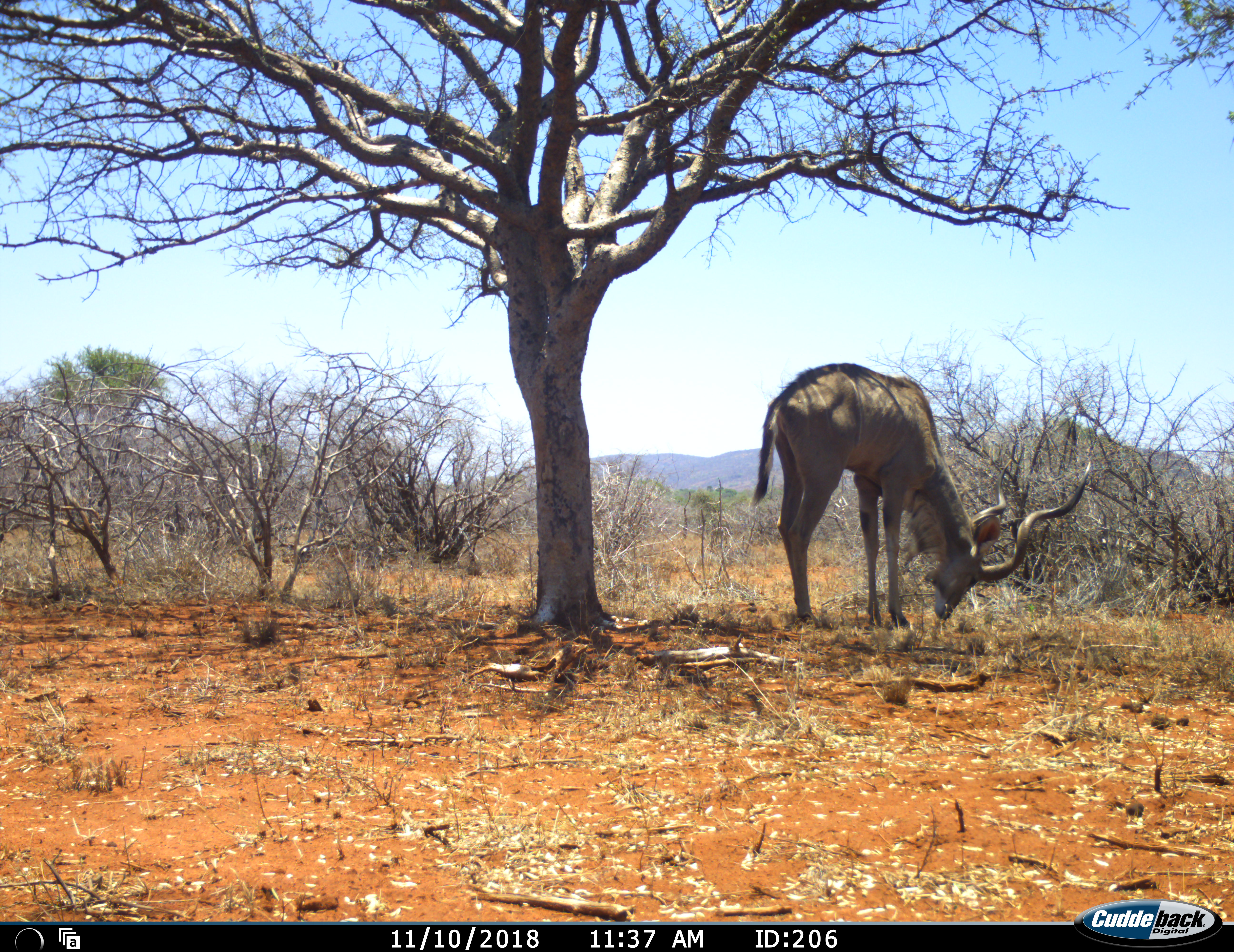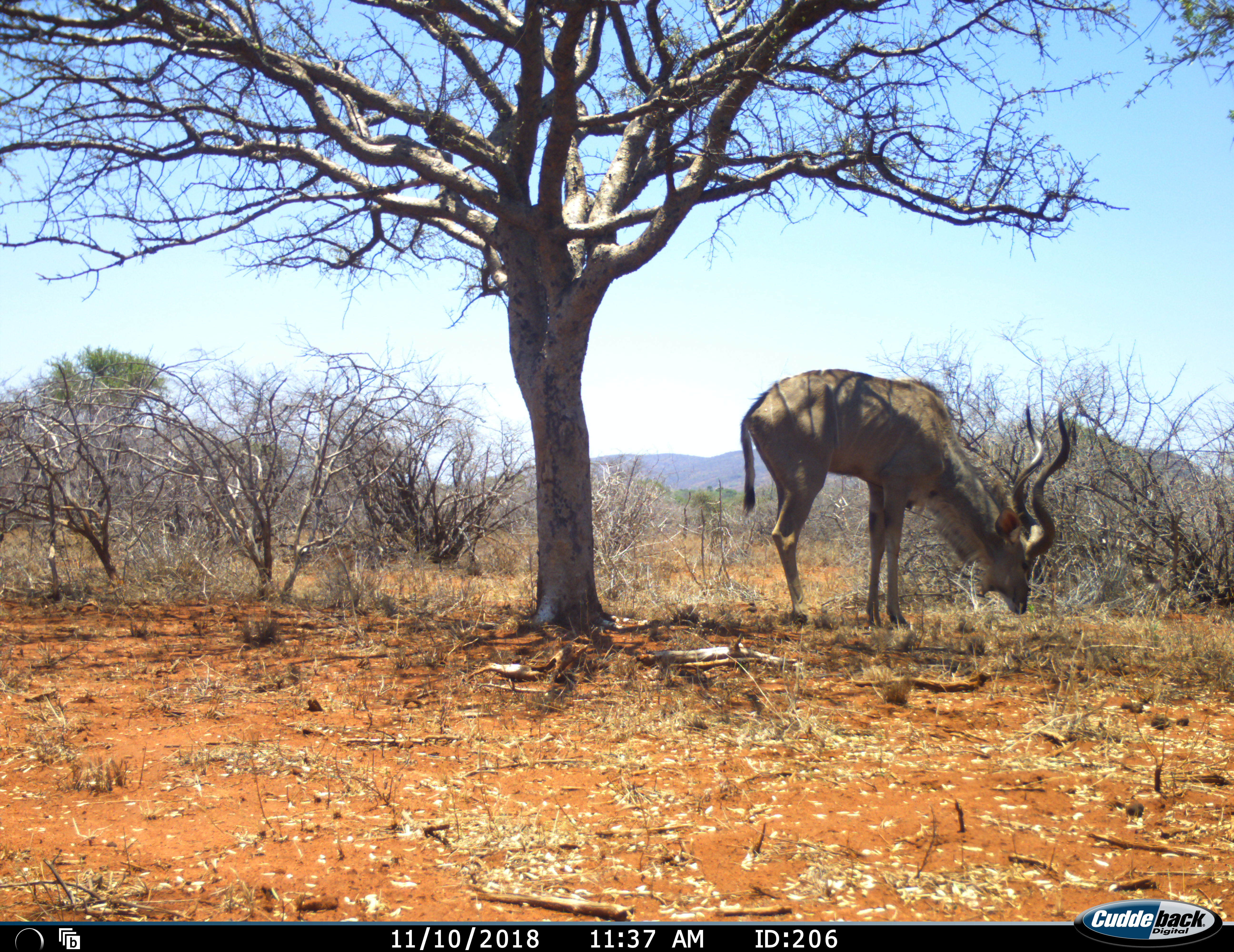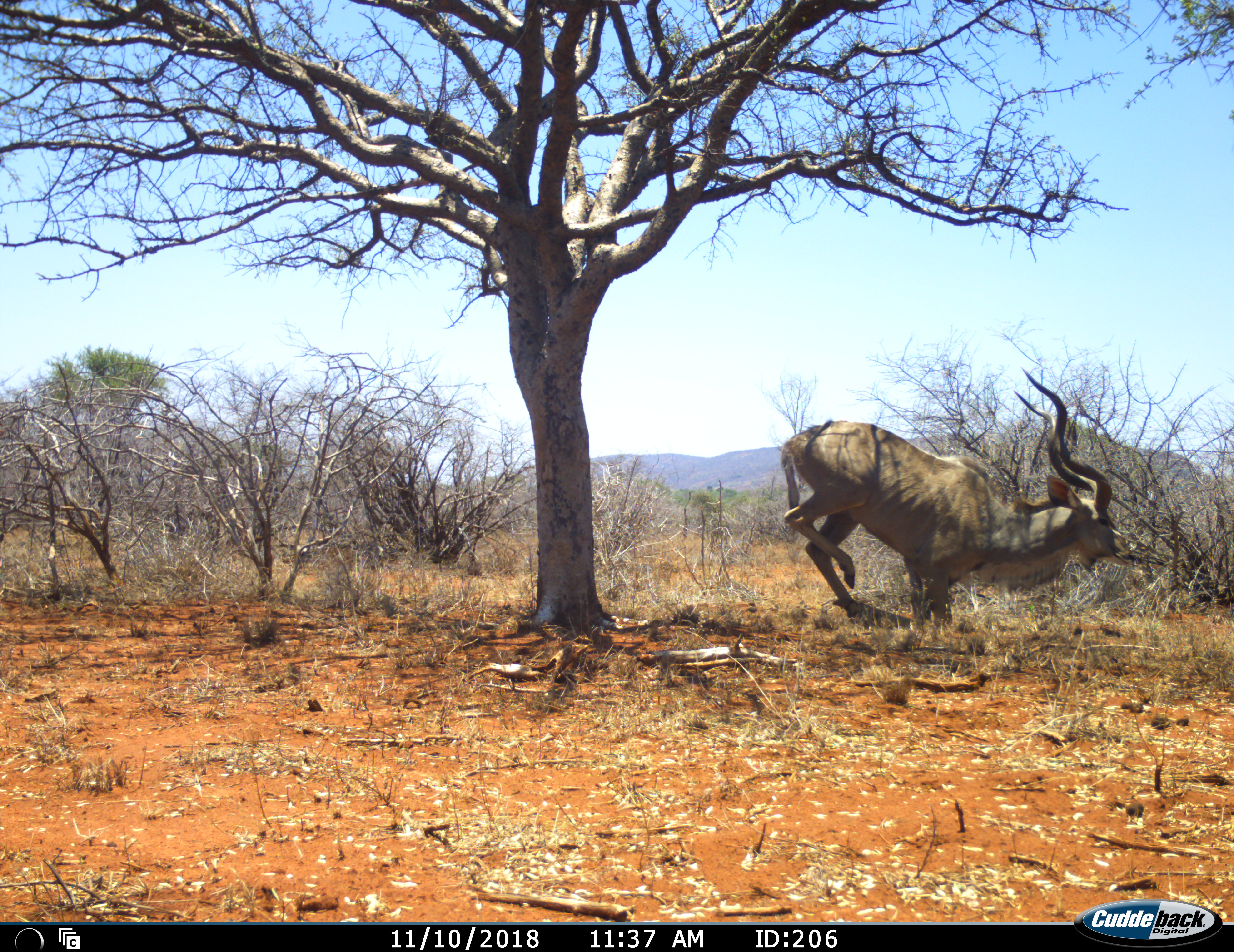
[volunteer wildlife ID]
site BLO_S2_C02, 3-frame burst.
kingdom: Animalia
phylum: Chordata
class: Mammalia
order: Artiodactyla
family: Bovidae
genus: Tragelaphus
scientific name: Tragelaphus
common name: kudu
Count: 1.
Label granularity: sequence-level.